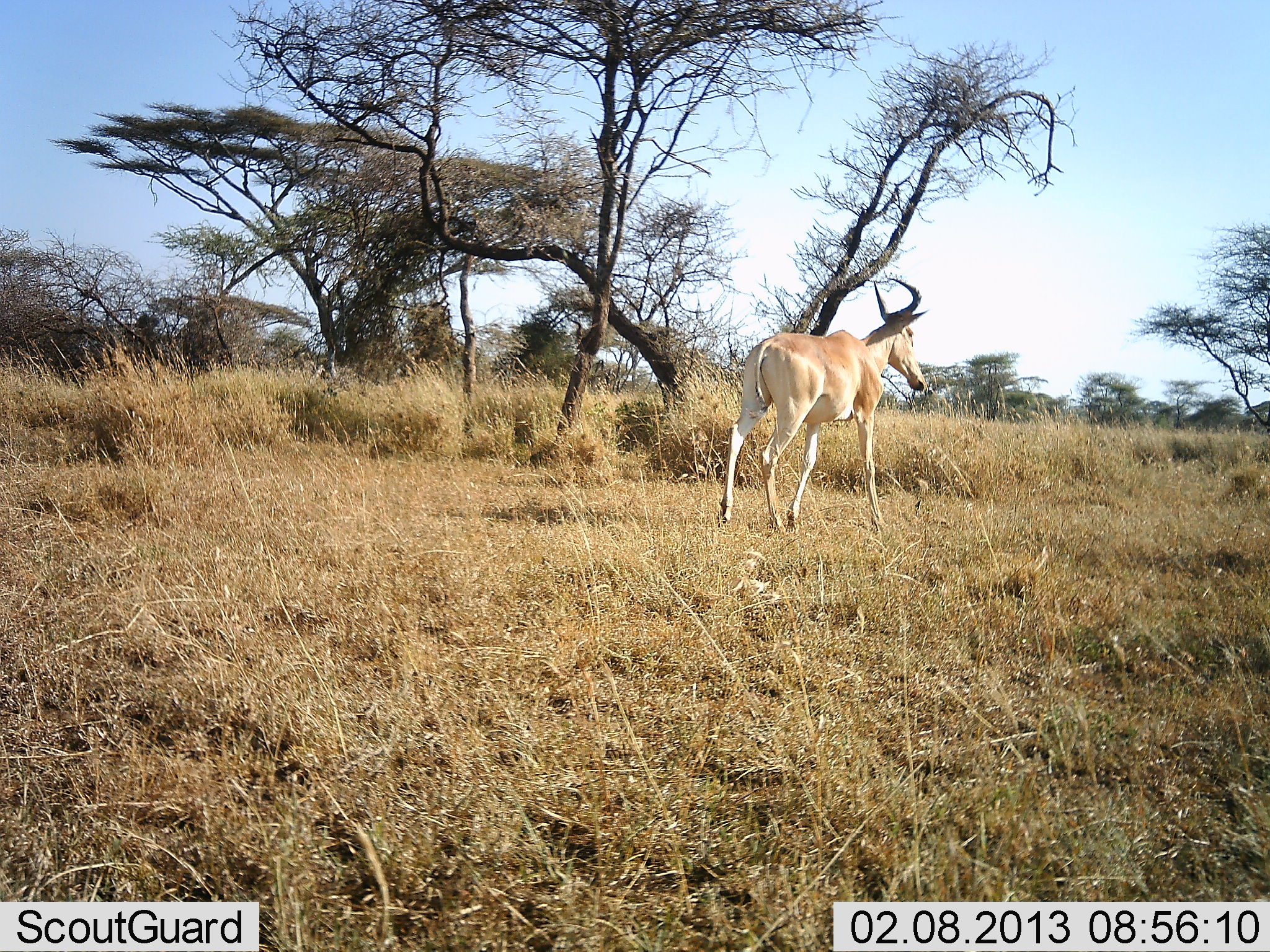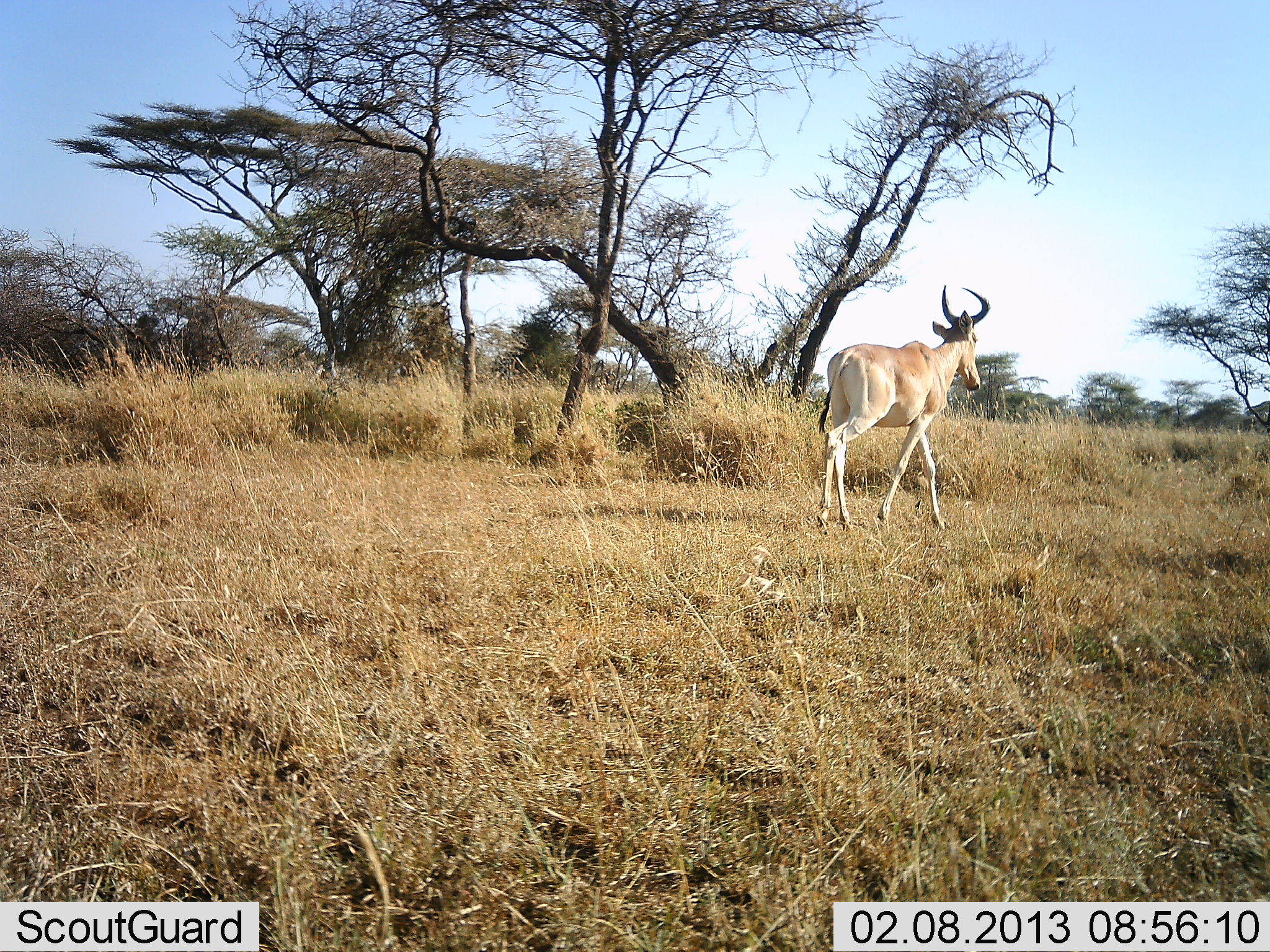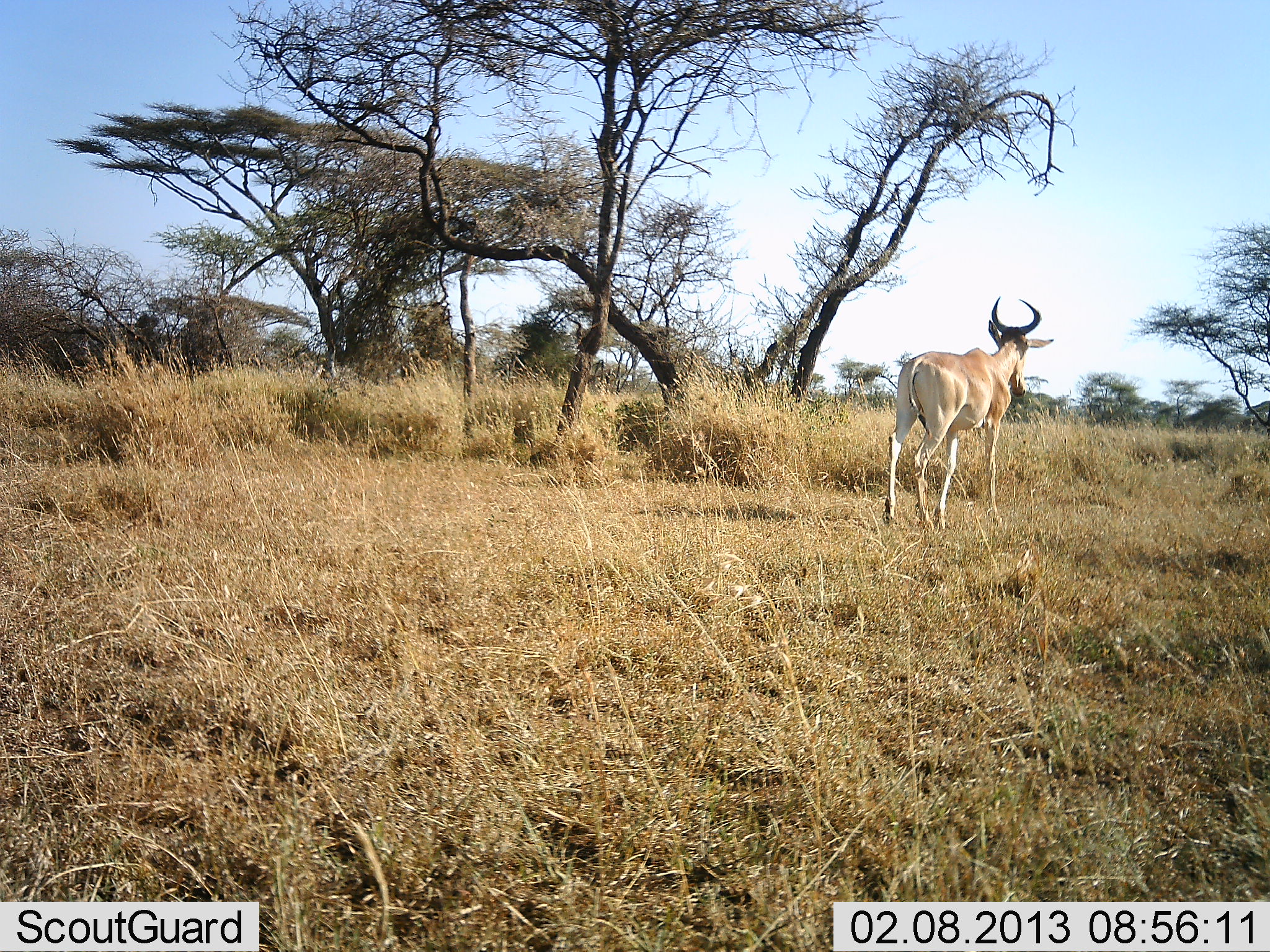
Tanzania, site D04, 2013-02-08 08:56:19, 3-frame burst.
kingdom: Animalia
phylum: Chordata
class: Mammalia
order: Artiodactyla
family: Bovidae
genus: Alcelaphus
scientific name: Alcelaphus buselaphus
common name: hartebeest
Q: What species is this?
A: Hartebeest (Alcelaphus buselaphus).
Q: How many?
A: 1.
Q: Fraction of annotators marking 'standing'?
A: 0%.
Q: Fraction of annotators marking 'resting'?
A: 0%.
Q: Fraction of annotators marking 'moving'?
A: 100%.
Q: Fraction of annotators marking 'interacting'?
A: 0%.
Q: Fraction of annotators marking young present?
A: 0%.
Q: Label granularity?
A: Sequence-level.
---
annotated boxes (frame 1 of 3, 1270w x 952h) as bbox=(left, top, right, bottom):
animal: bbox=(716, 278, 928, 533)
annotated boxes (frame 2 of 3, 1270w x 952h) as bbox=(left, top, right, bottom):
animal: bbox=(815, 285, 991, 534)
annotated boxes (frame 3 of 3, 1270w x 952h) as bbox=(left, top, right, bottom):
animal: bbox=(882, 297, 1054, 531)